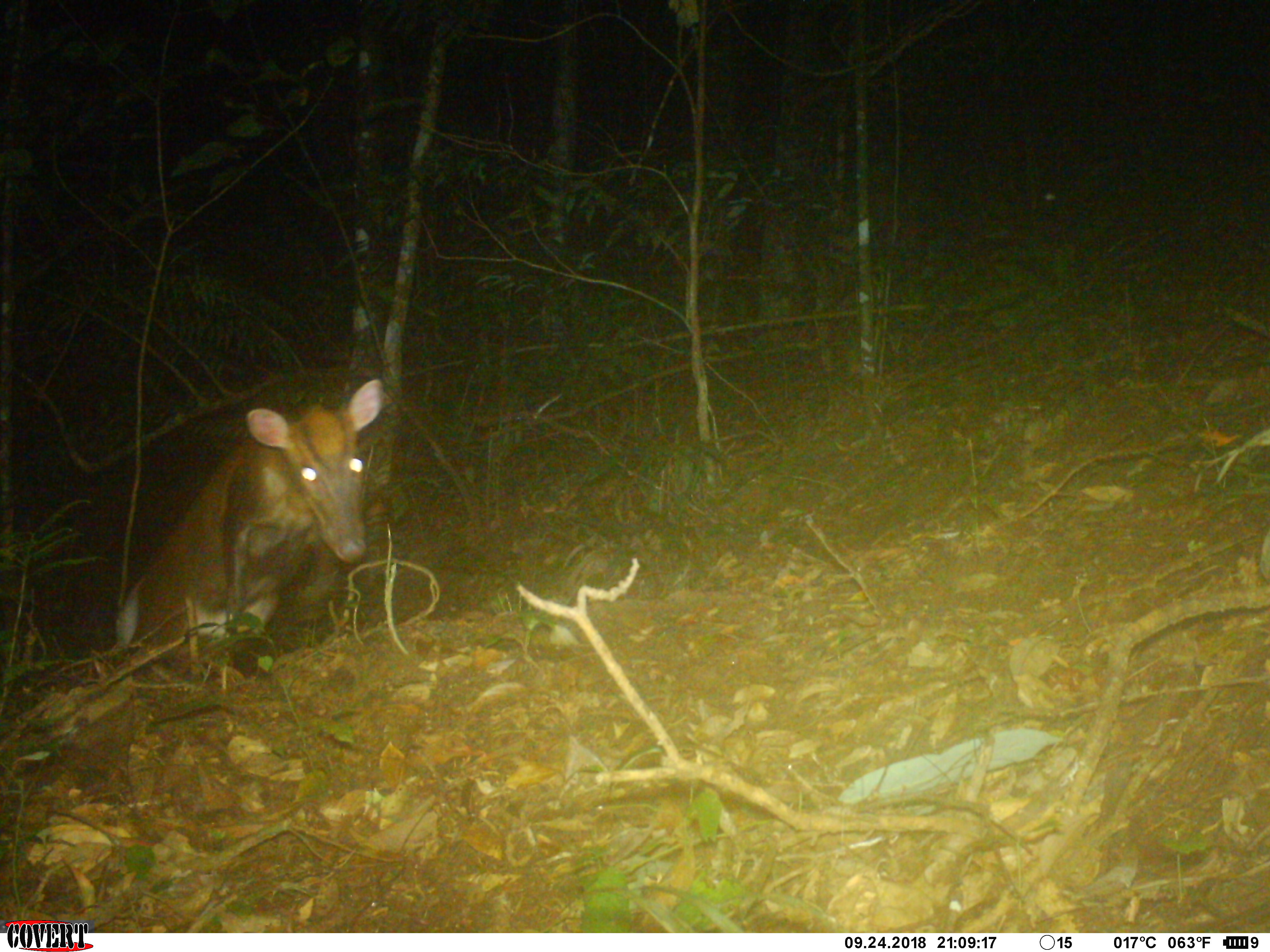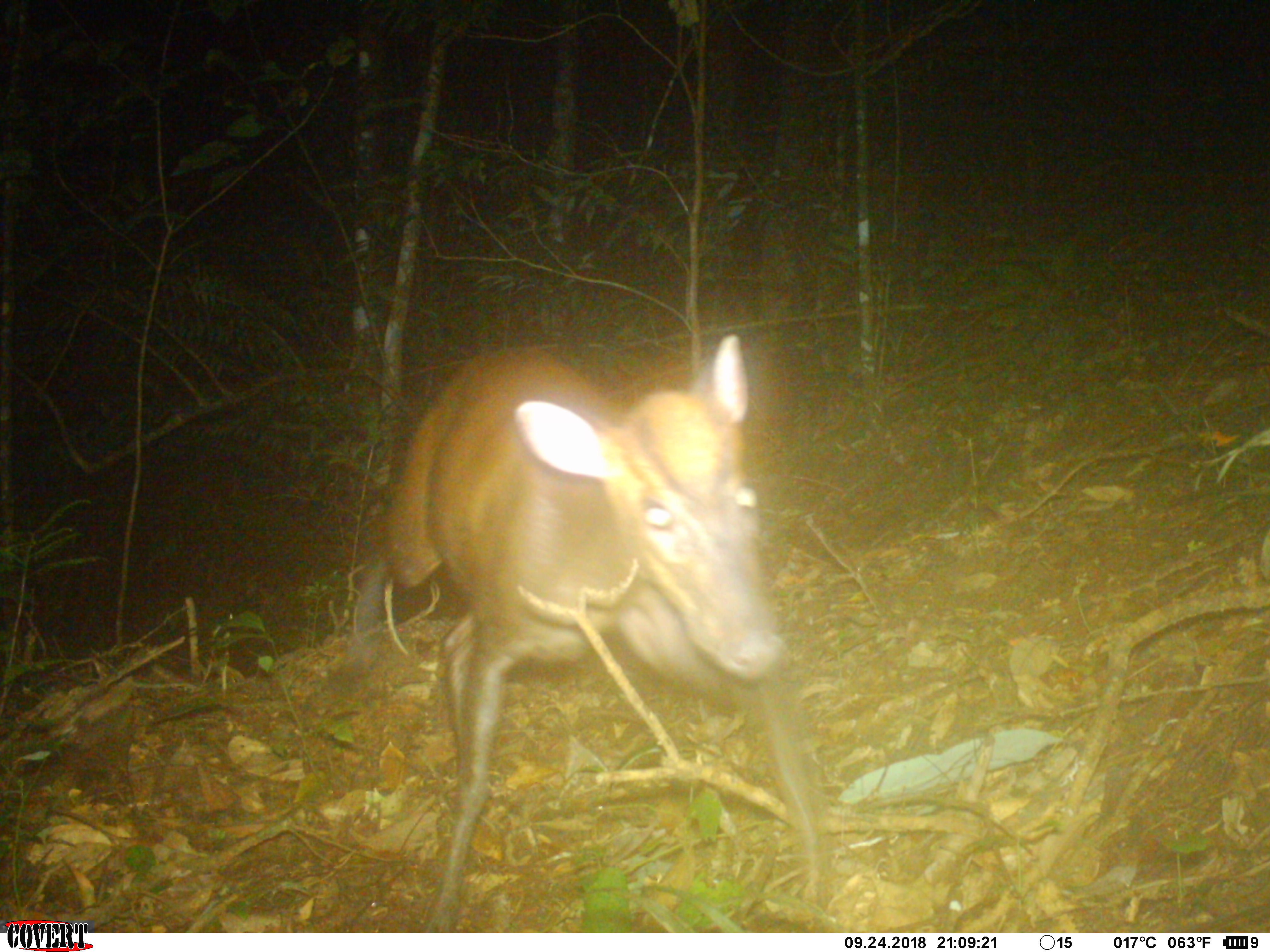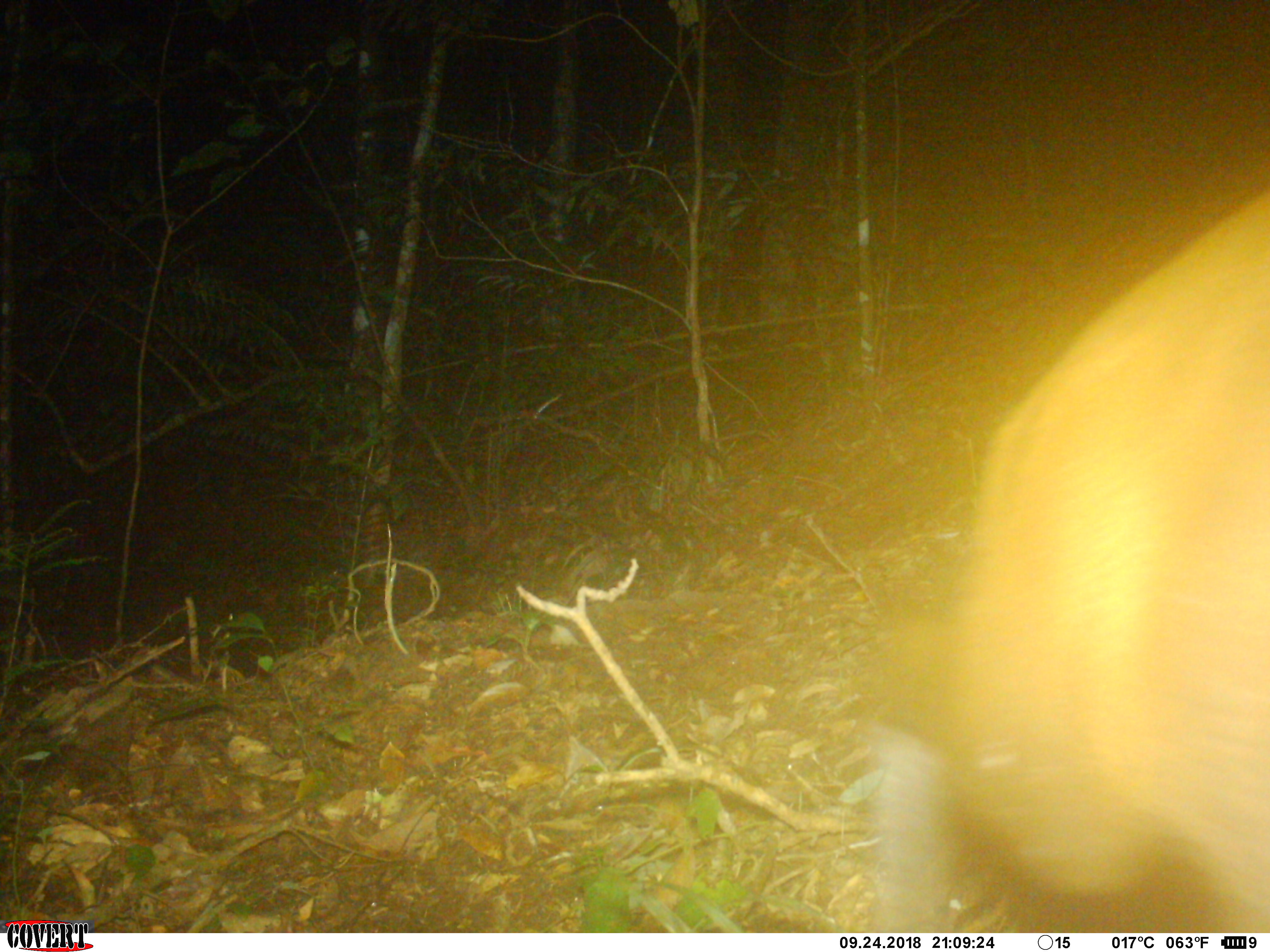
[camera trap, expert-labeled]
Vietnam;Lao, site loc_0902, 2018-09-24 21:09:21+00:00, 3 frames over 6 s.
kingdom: Animalia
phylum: Chordata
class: Mammalia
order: Artiodactyla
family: Cervidae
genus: Muntiacus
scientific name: Muntiacus rooseveltorum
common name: roosevelt's muntjac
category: roosevelts muntjac group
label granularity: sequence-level